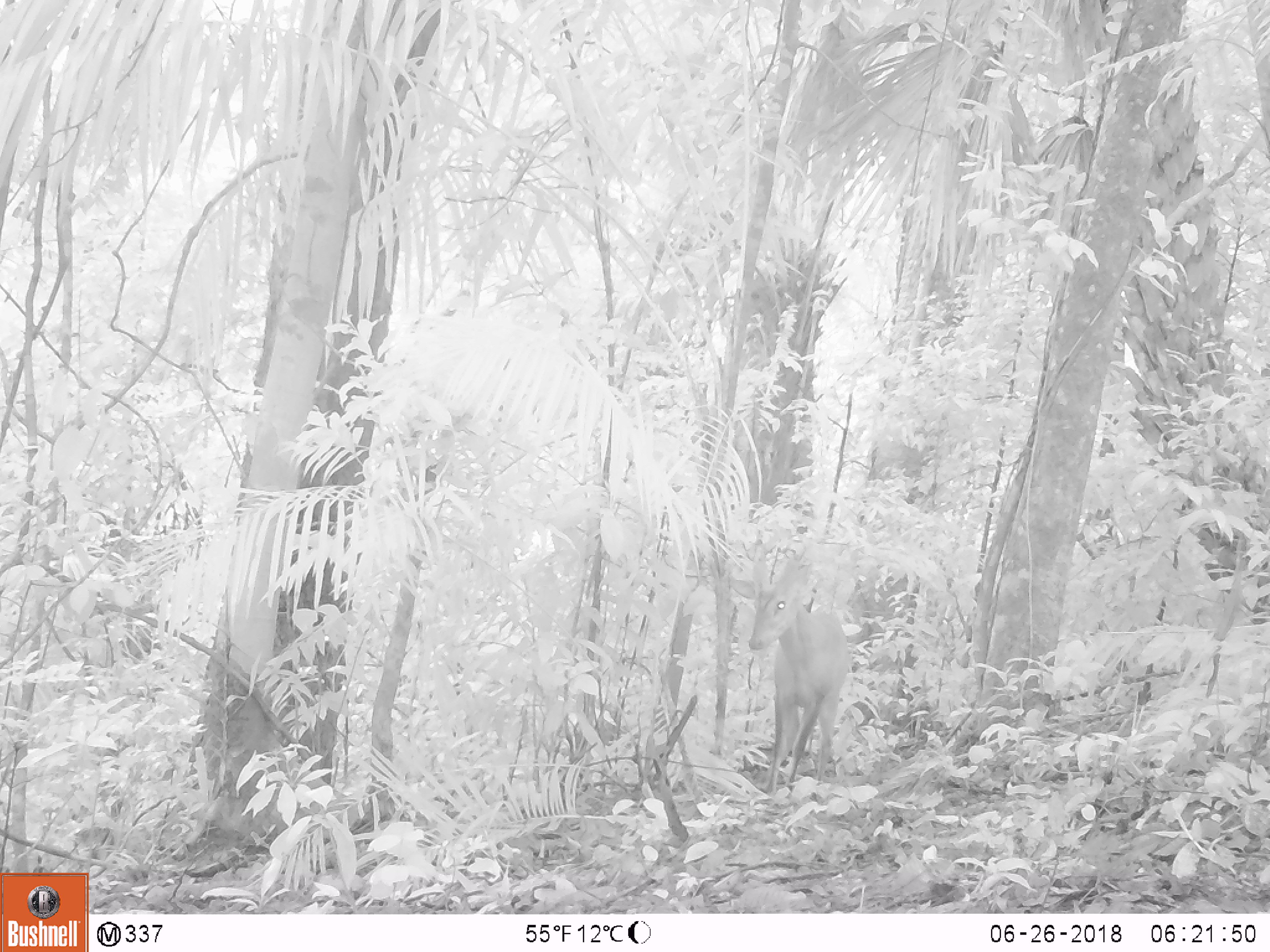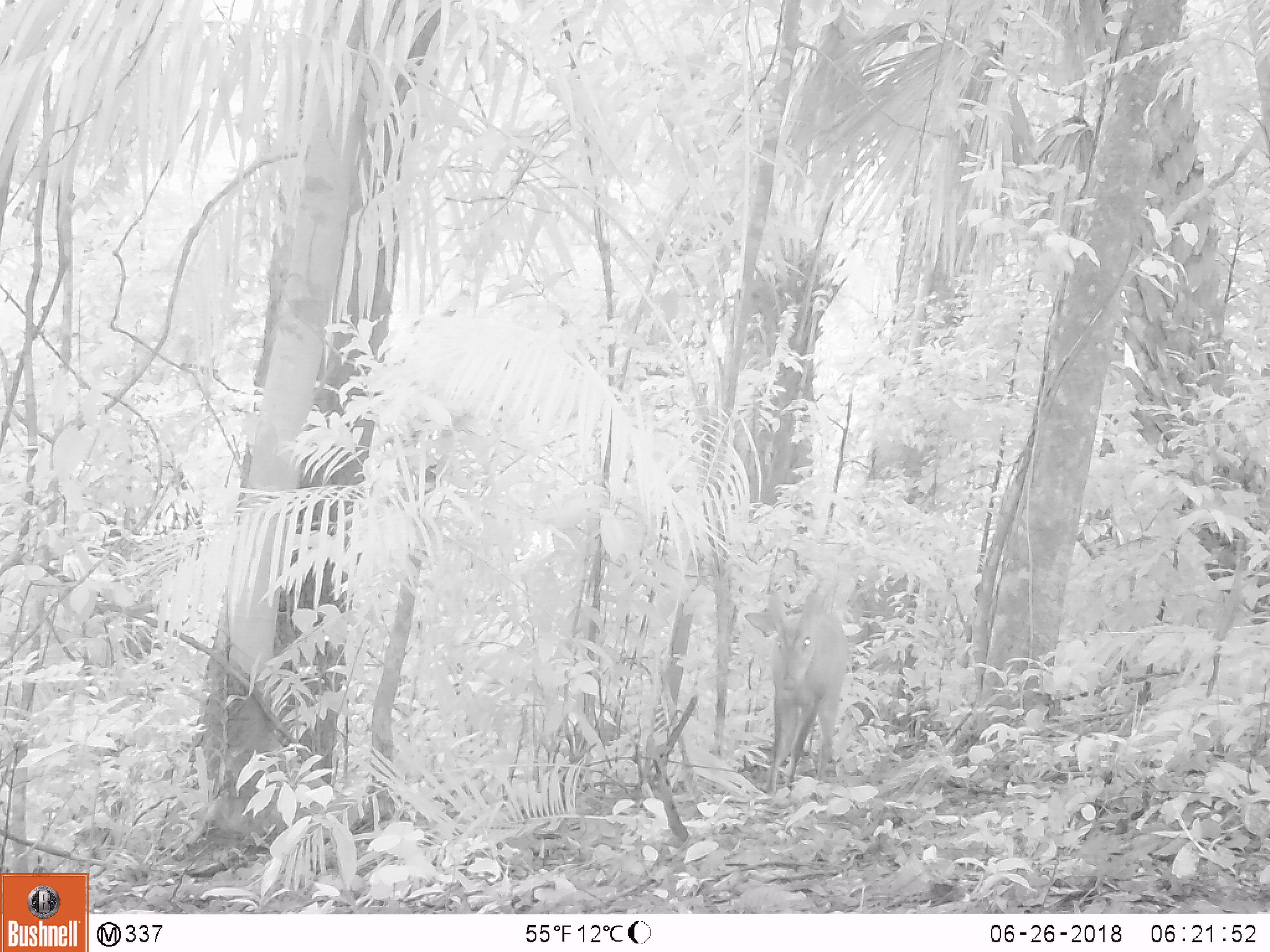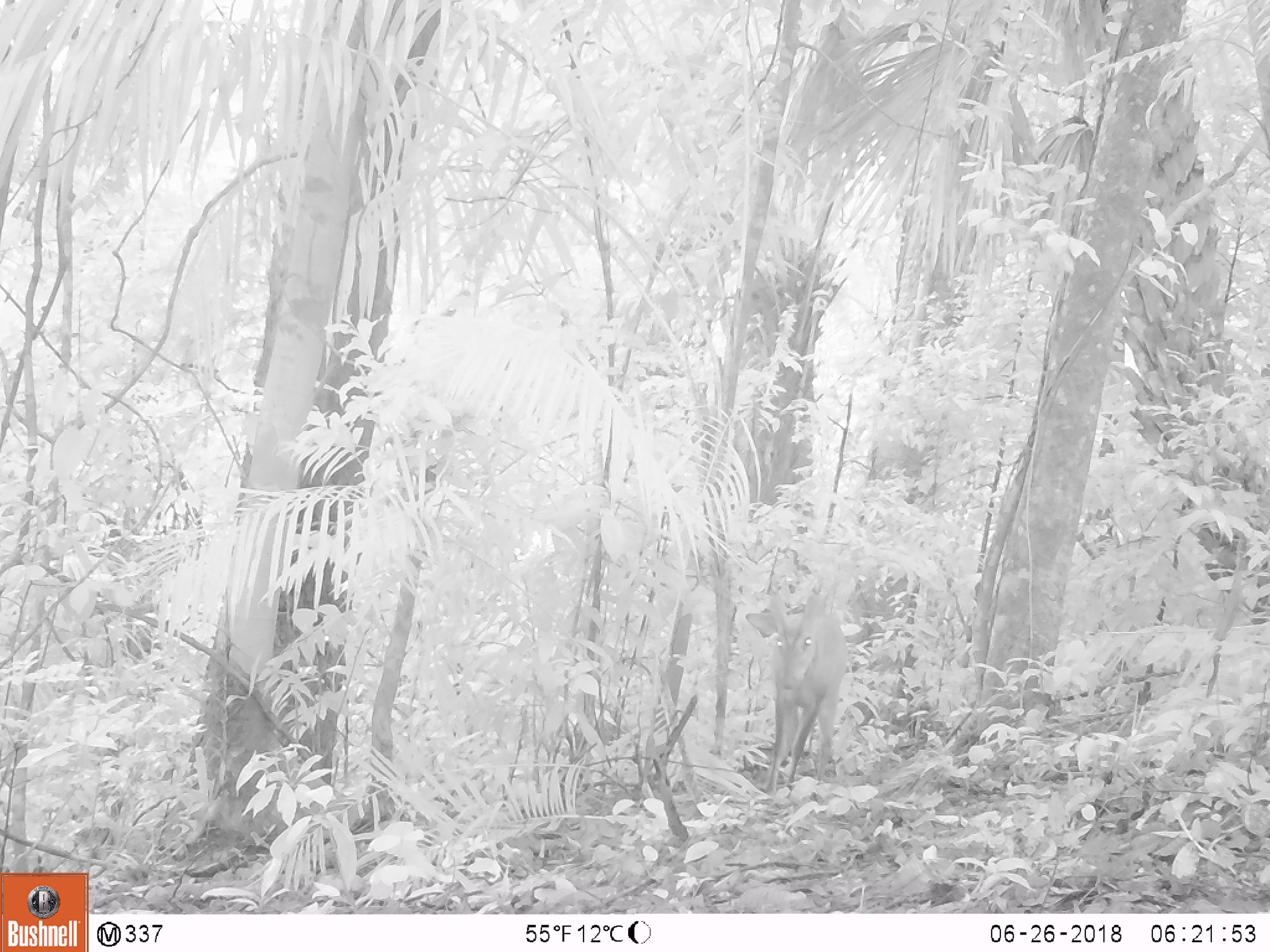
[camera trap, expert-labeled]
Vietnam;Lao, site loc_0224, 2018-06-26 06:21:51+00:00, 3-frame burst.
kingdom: Animalia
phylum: Chordata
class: Mammalia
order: Artiodactyla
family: Cervidae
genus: Muntiacus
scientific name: Muntiacus vuquangensis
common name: large-antlered muntjac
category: large antlered muntjac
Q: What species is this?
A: Large antlered muntjac (large-antlered muntjac) (Muntiacus vuquangensis).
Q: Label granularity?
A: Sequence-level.